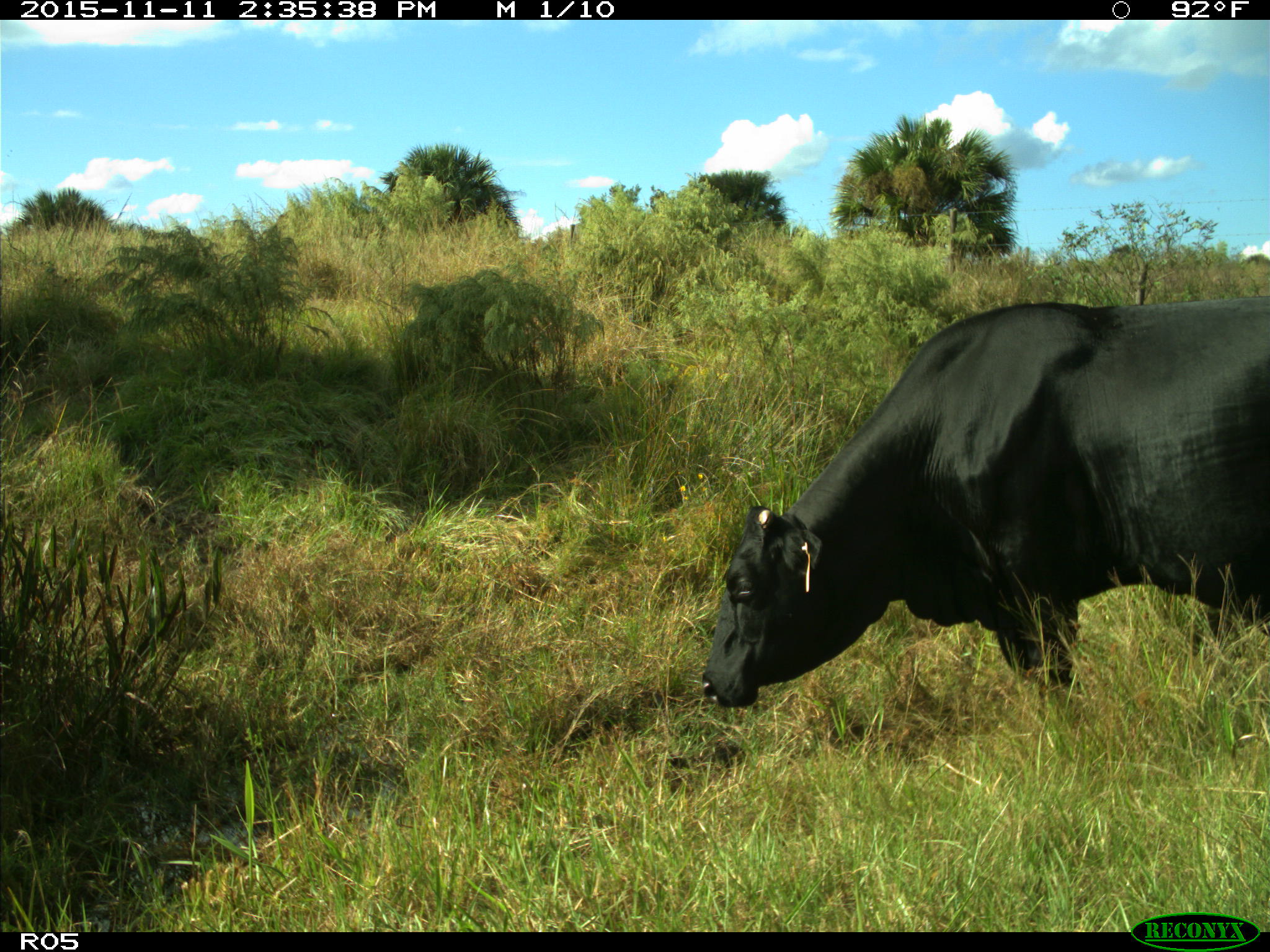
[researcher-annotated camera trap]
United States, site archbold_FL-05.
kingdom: Animalia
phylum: Chordata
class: Mammalia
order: Artiodactyla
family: Bovidae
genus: Bos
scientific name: Bos taurus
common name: domestic cow